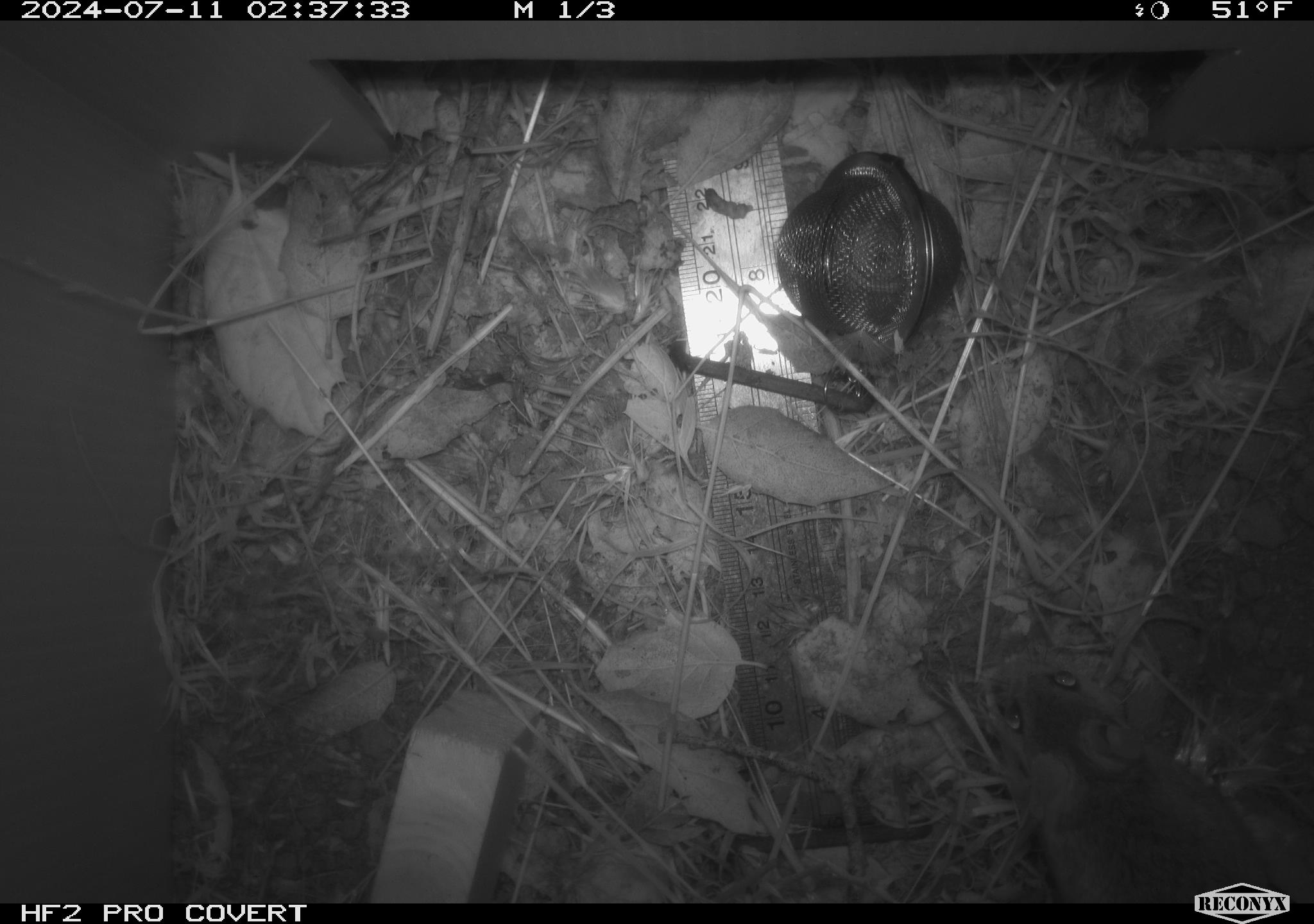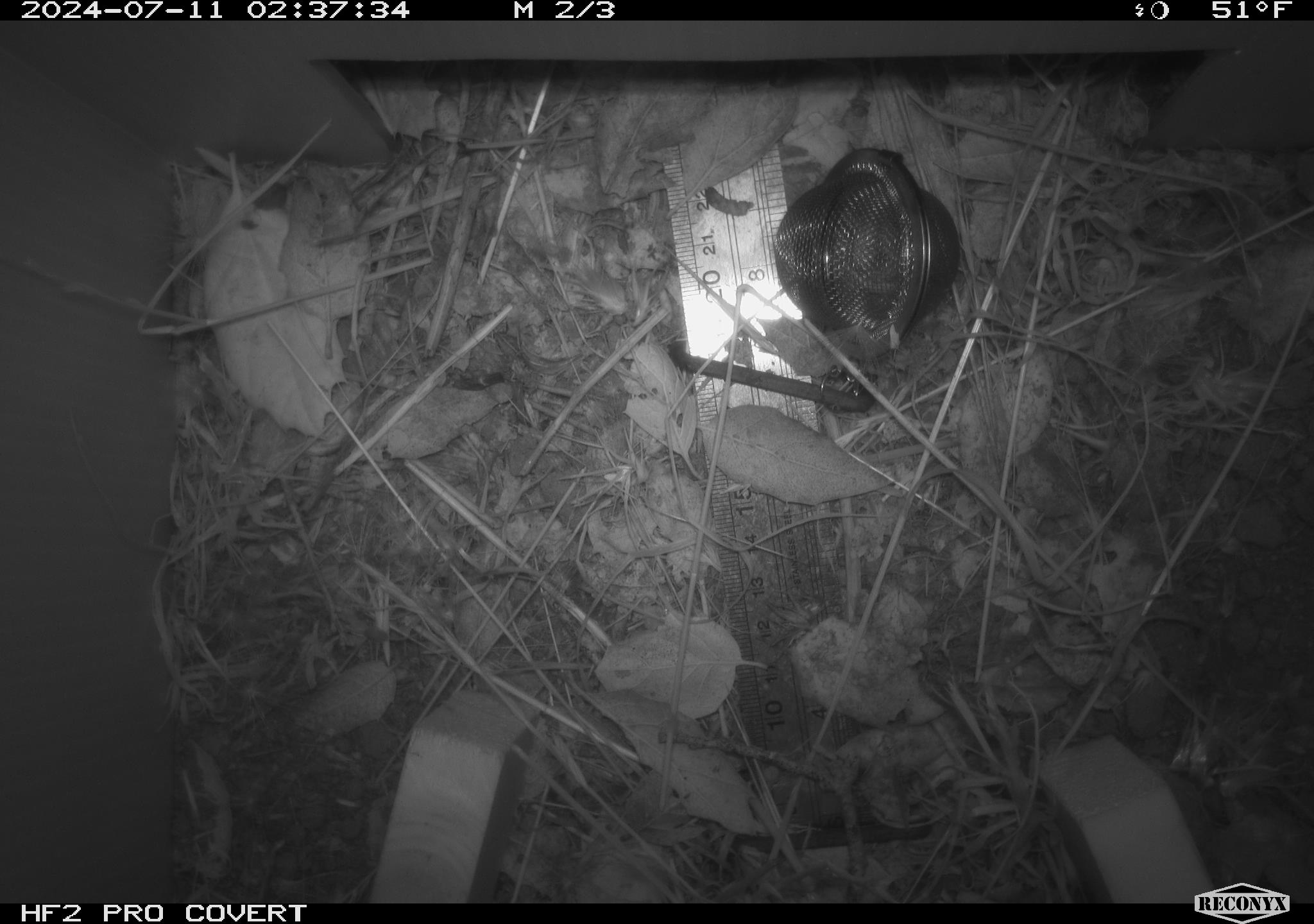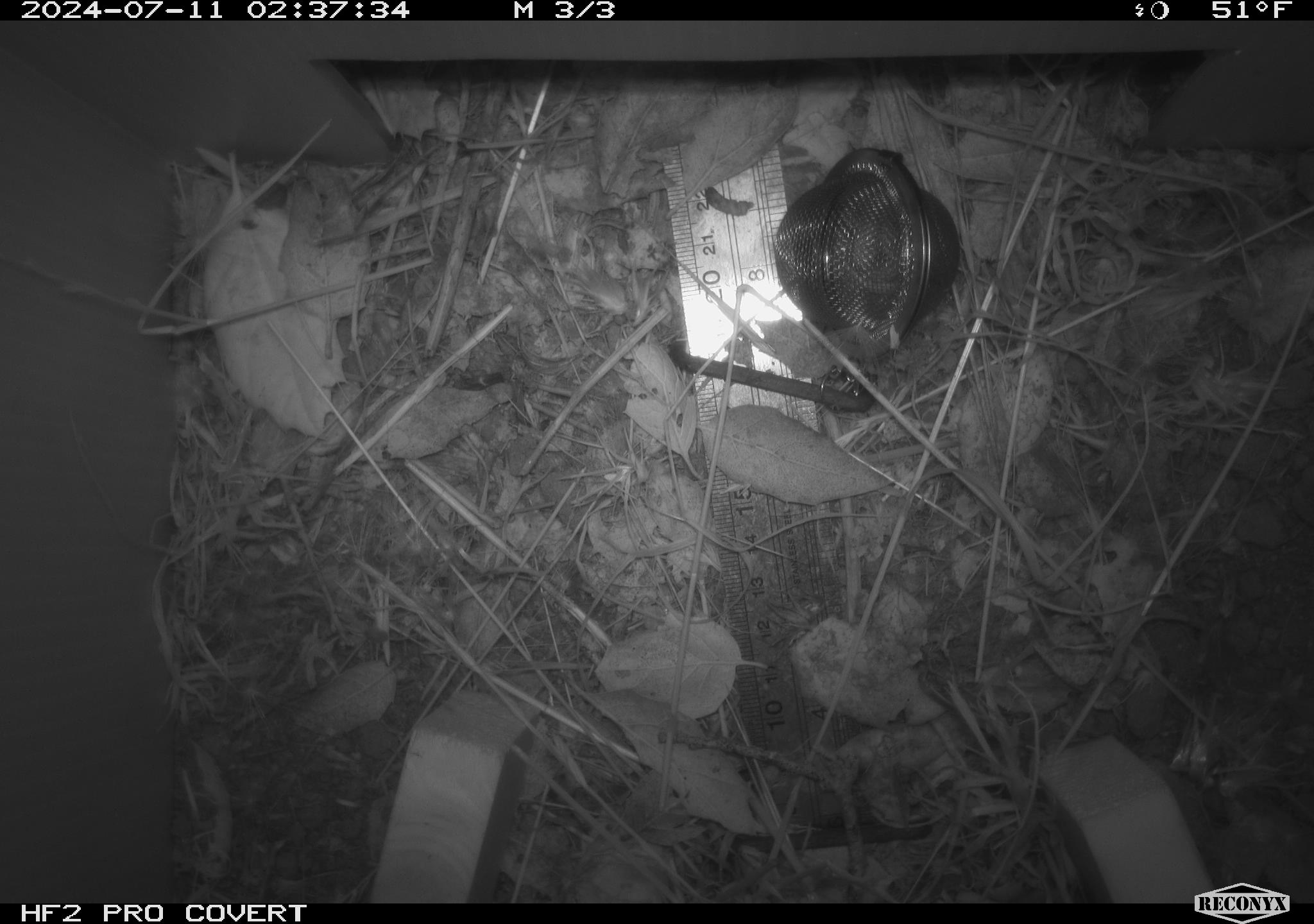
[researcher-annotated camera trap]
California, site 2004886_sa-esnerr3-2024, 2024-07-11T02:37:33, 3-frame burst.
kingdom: Animalia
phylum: Chordata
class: Mammalia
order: Rodentia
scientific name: Rodentia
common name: rodent